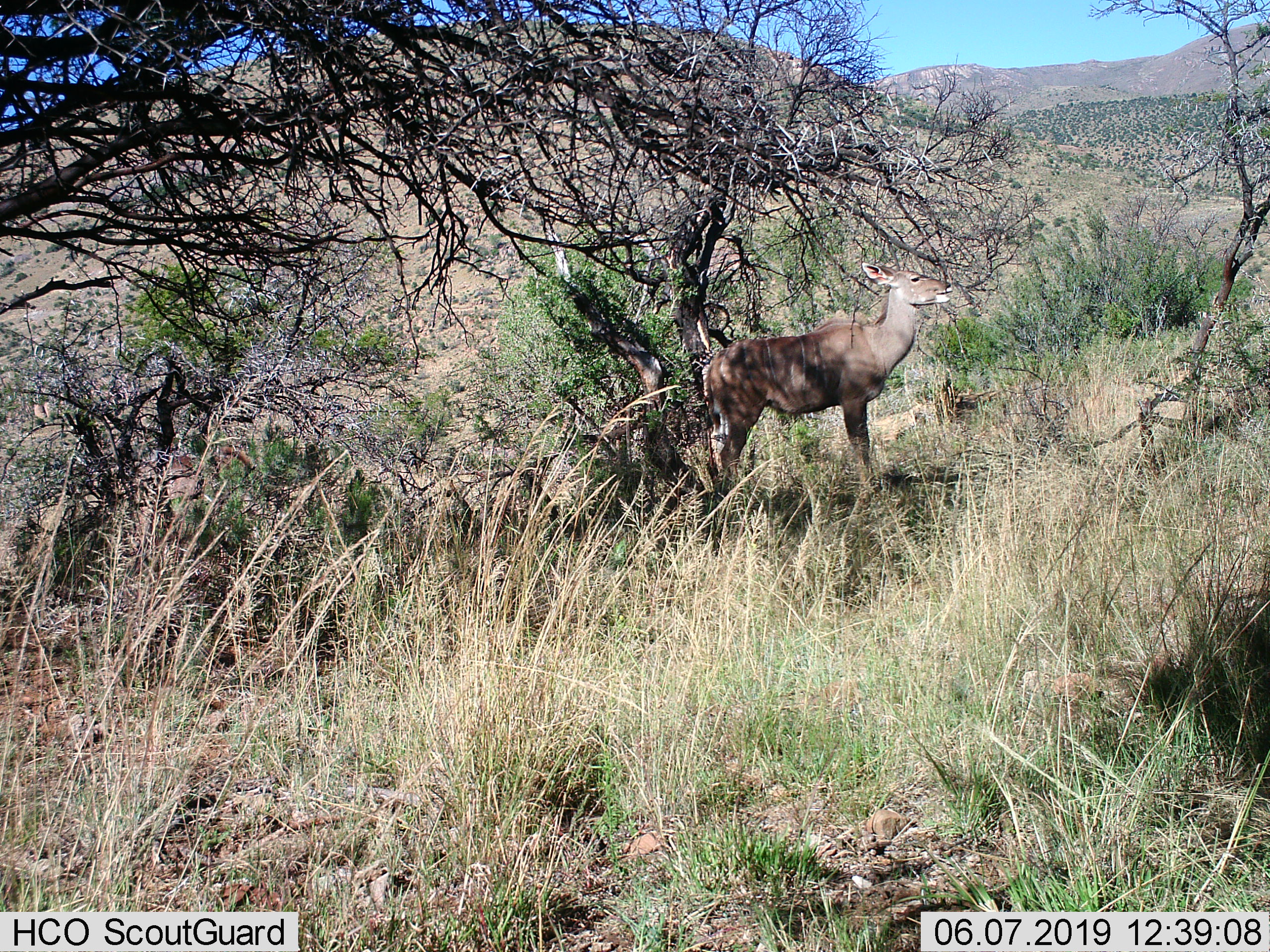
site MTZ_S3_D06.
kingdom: Animalia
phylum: Chordata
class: Mammalia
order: Artiodactyla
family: Bovidae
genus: Tragelaphus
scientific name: Tragelaphus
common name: kudu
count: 1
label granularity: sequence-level